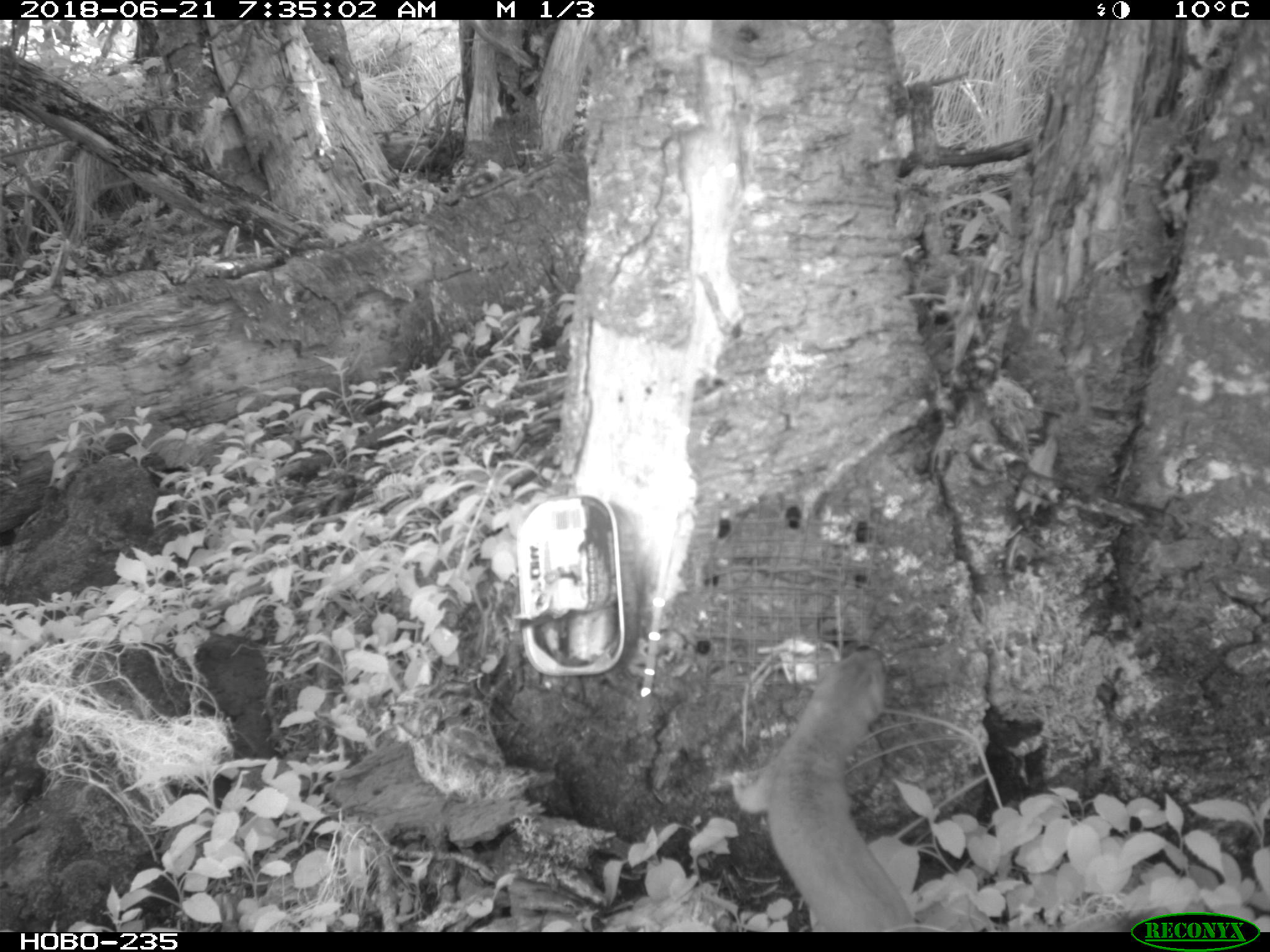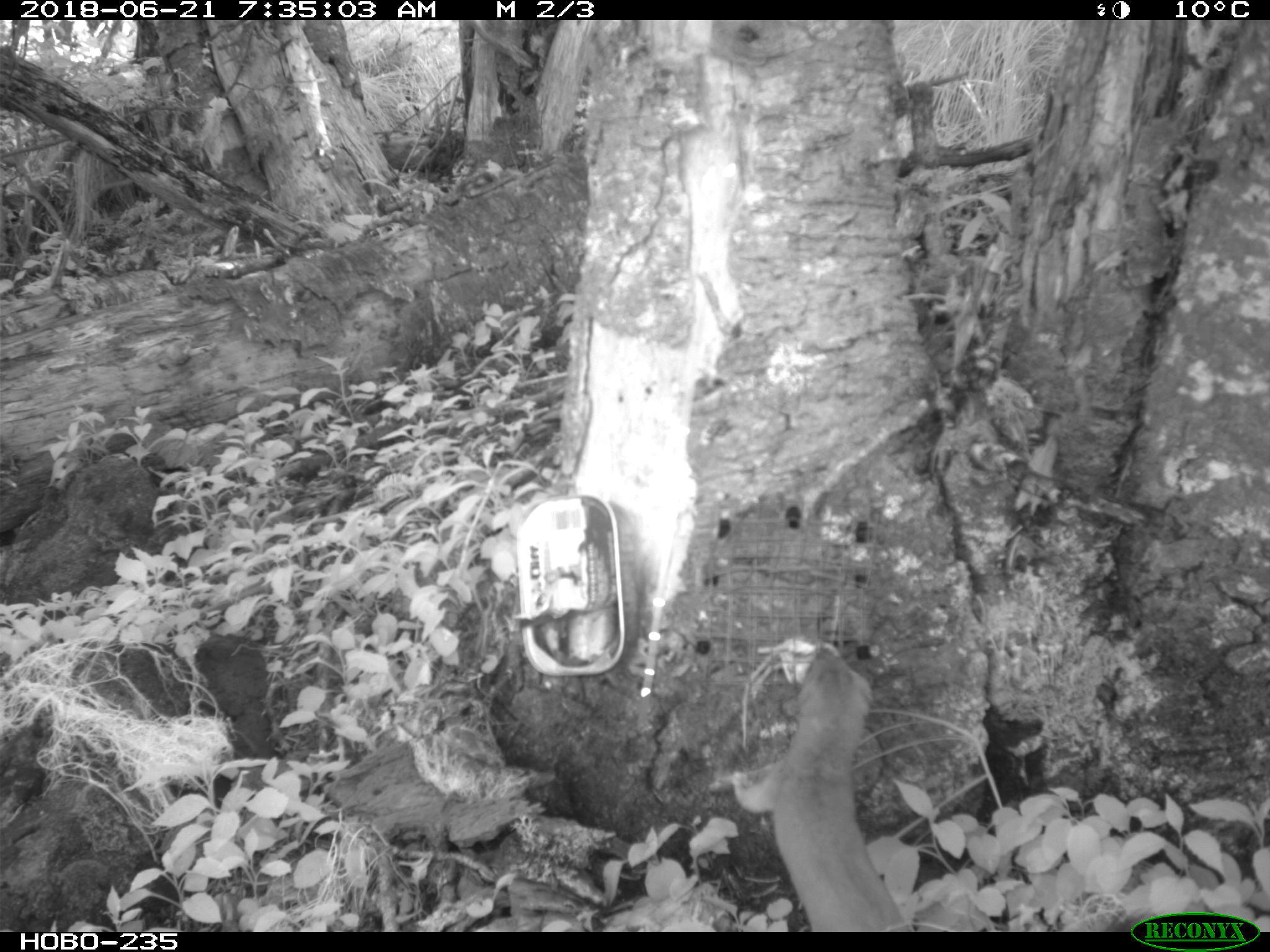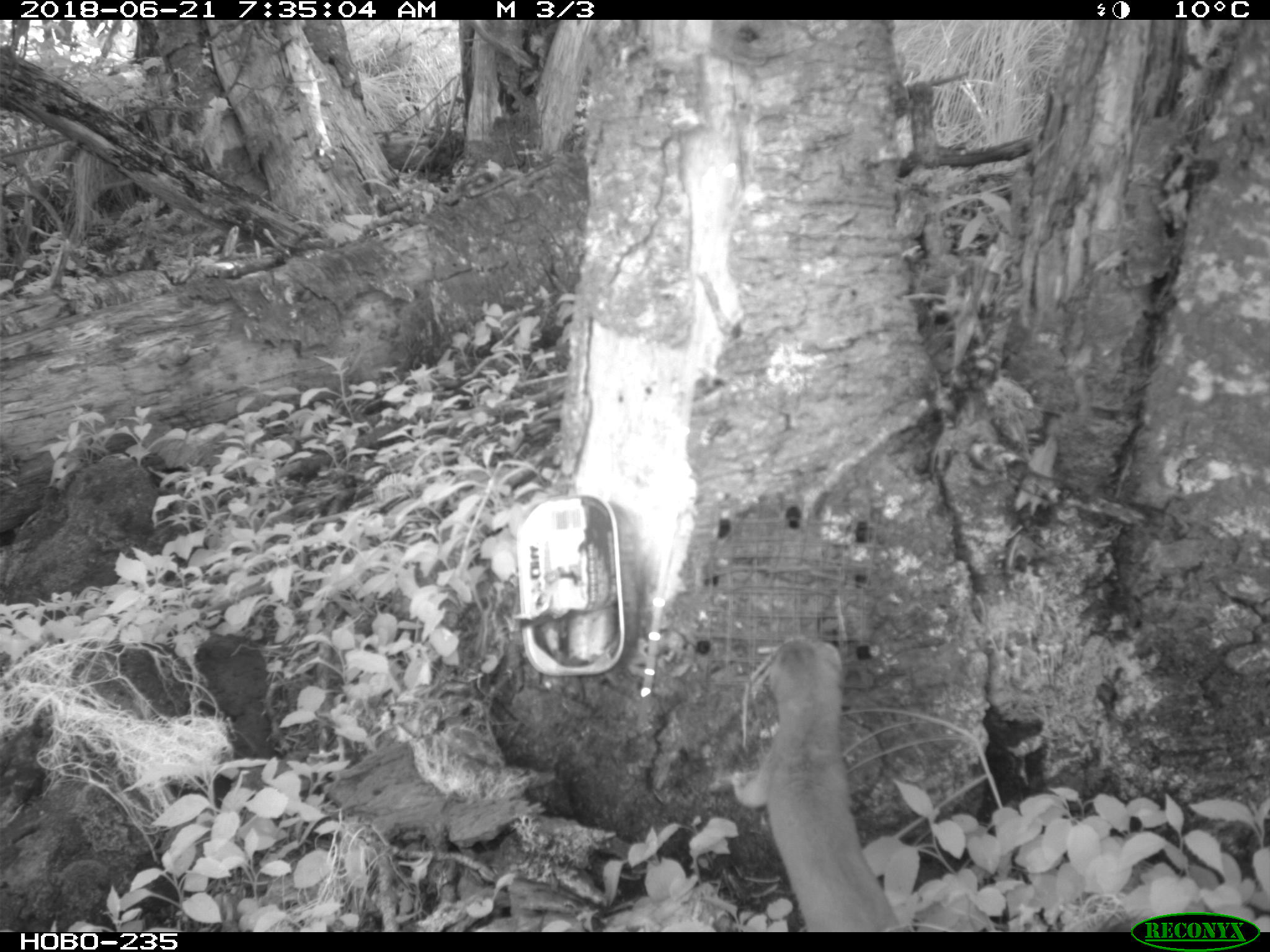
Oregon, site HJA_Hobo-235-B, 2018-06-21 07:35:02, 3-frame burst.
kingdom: Animalia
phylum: Chordata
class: Mammalia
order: Carnivora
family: Mustelidae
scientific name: Mustelidae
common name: weasel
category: weasel family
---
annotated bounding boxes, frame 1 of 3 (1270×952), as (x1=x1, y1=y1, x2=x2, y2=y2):
weasel family: (x1=715, y1=606, x2=946, y2=932)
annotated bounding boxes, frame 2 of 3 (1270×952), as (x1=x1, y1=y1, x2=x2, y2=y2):
weasel family: (x1=692, y1=615, x2=932, y2=925)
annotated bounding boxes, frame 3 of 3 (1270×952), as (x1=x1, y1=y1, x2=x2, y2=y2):
weasel family: (x1=688, y1=601, x2=922, y2=928)